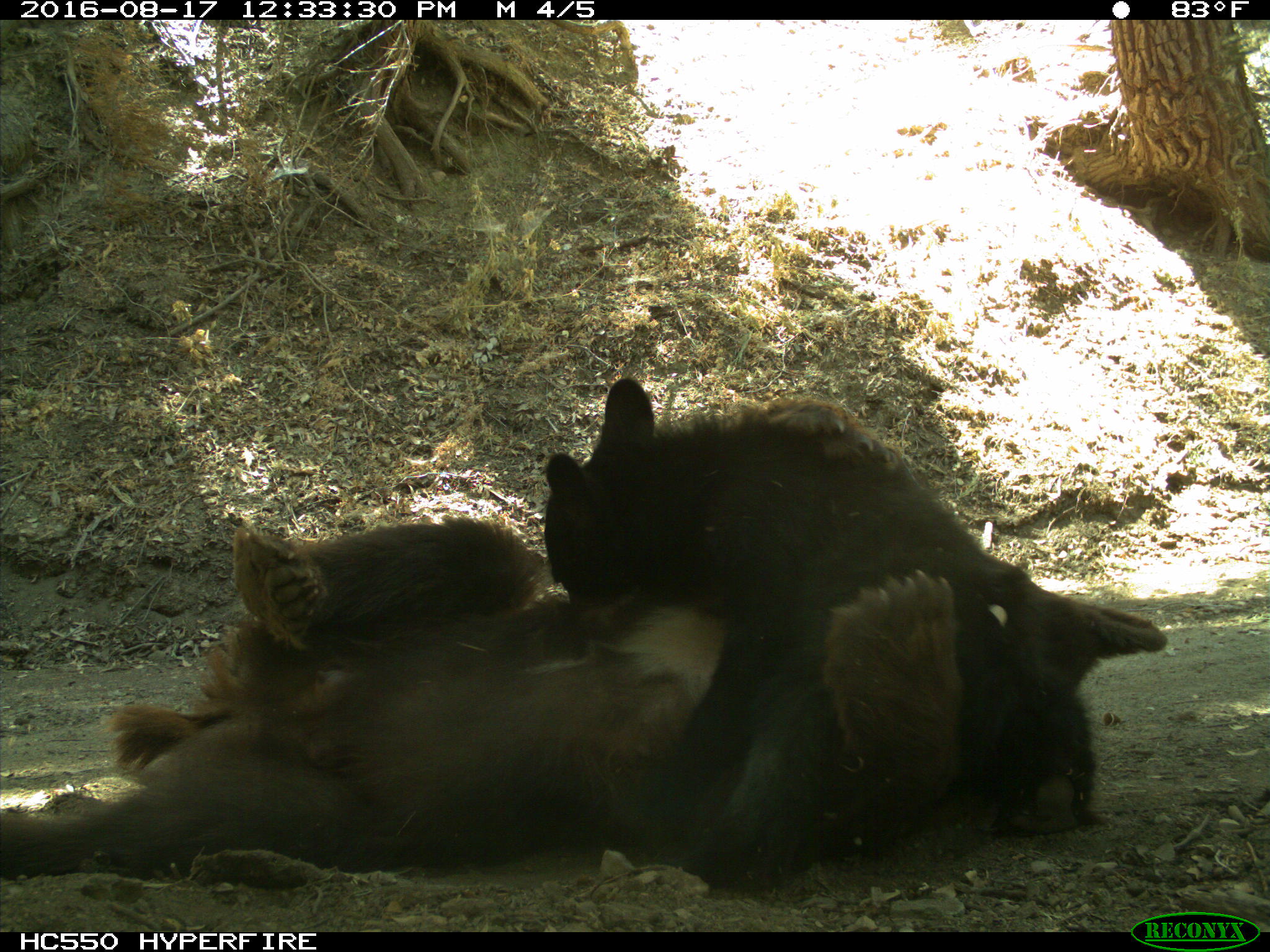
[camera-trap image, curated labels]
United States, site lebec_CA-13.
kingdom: Animalia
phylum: Chordata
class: Mammalia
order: Carnivora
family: Ursidae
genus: Ursus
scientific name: Ursus americanus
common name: american black bear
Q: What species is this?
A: Ursus americanus (american black bear).